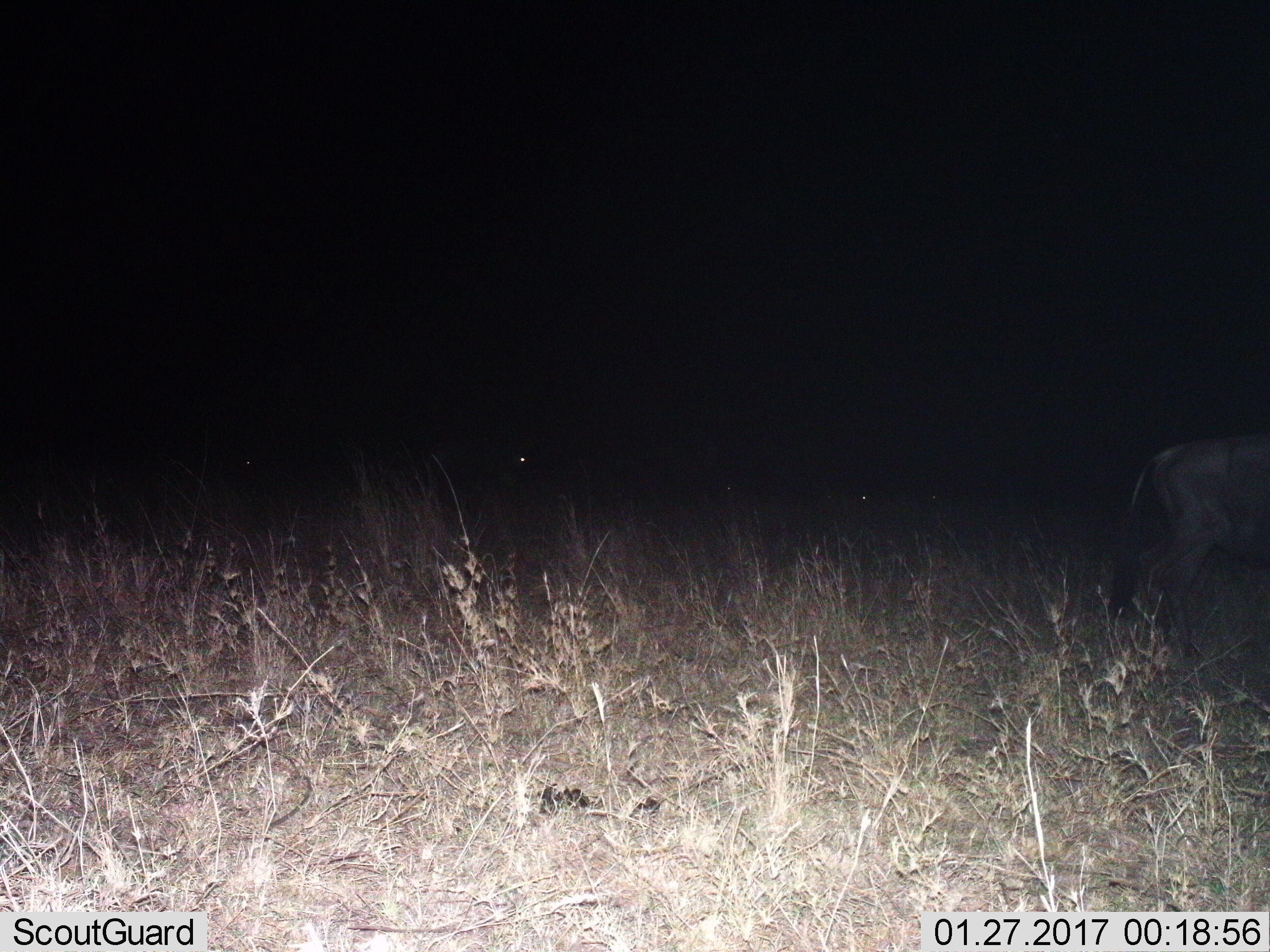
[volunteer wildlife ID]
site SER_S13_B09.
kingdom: Animalia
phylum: Chordata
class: Mammalia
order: Artiodactyla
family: Bovidae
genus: Connochaetes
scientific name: Connochaetes taurinus taurinus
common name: blue wildebeest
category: wildebeestblue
Wildebeestblue (blue wildebeest) (Connochaetes taurinus taurinus), count 1. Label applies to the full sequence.